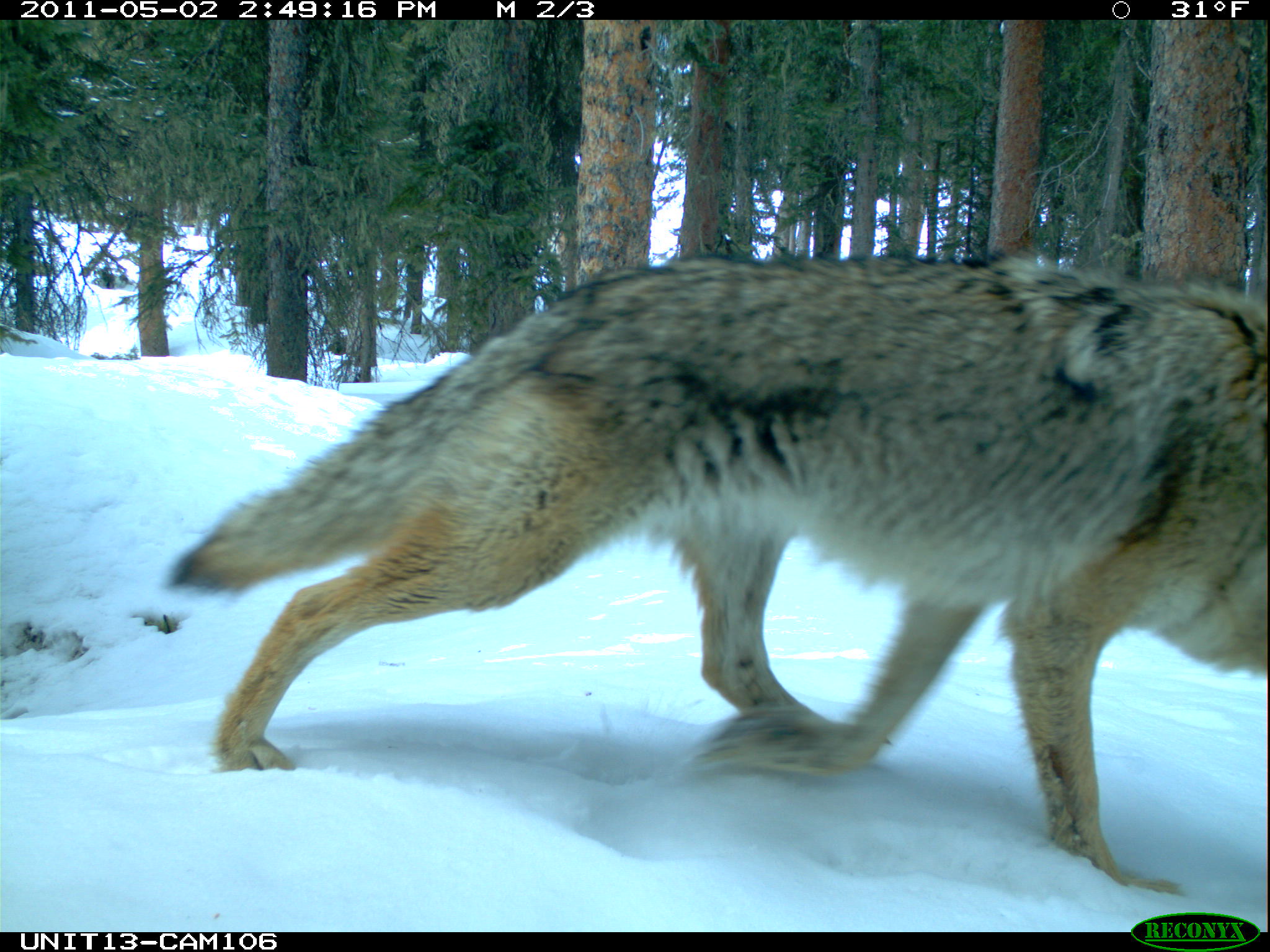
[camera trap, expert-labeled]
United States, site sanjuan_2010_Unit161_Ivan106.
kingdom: Animalia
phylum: Chordata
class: Mammalia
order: Carnivora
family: Canidae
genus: Canis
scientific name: Canis latrans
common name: coyote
Canis latrans (coyote).